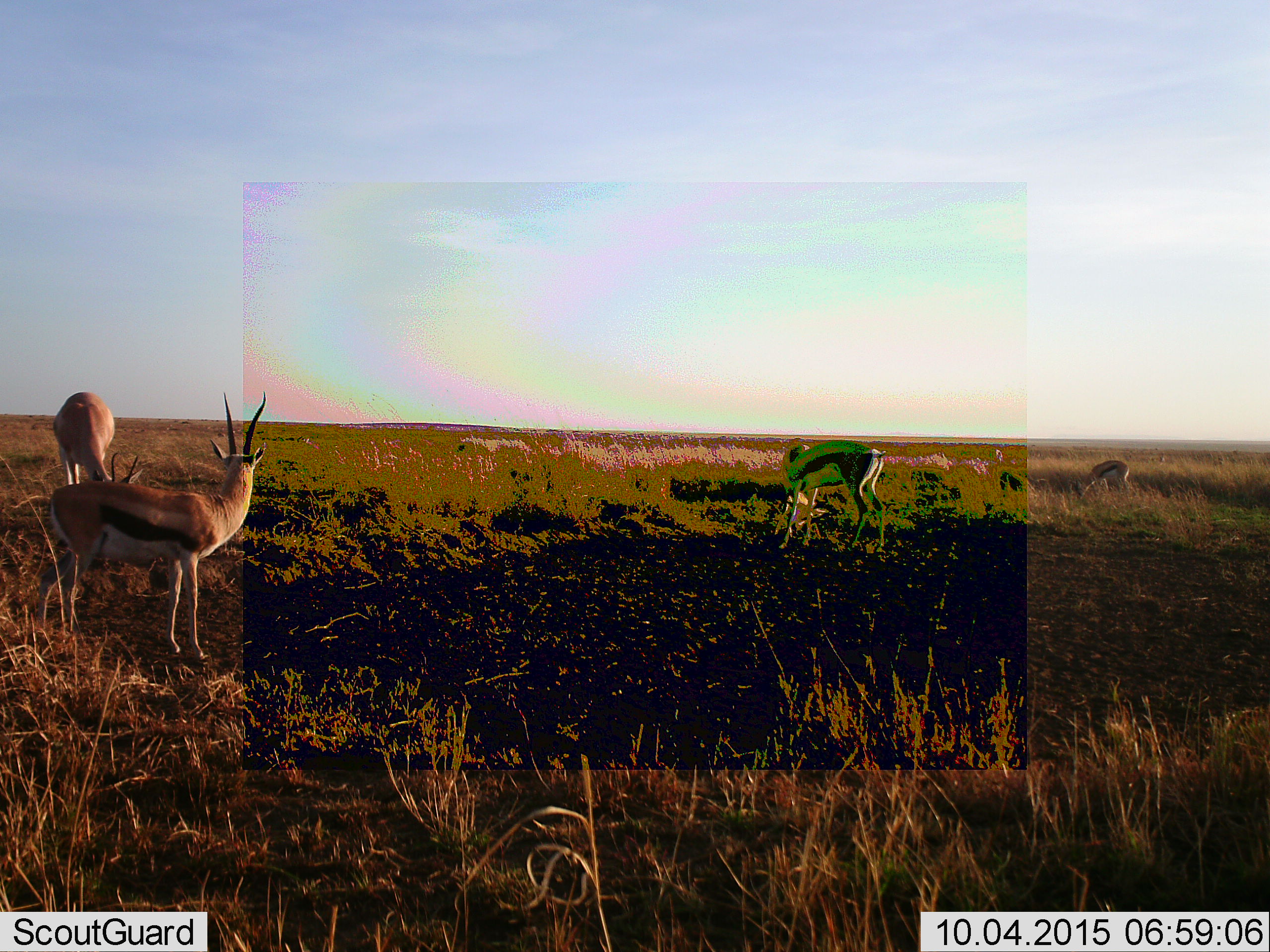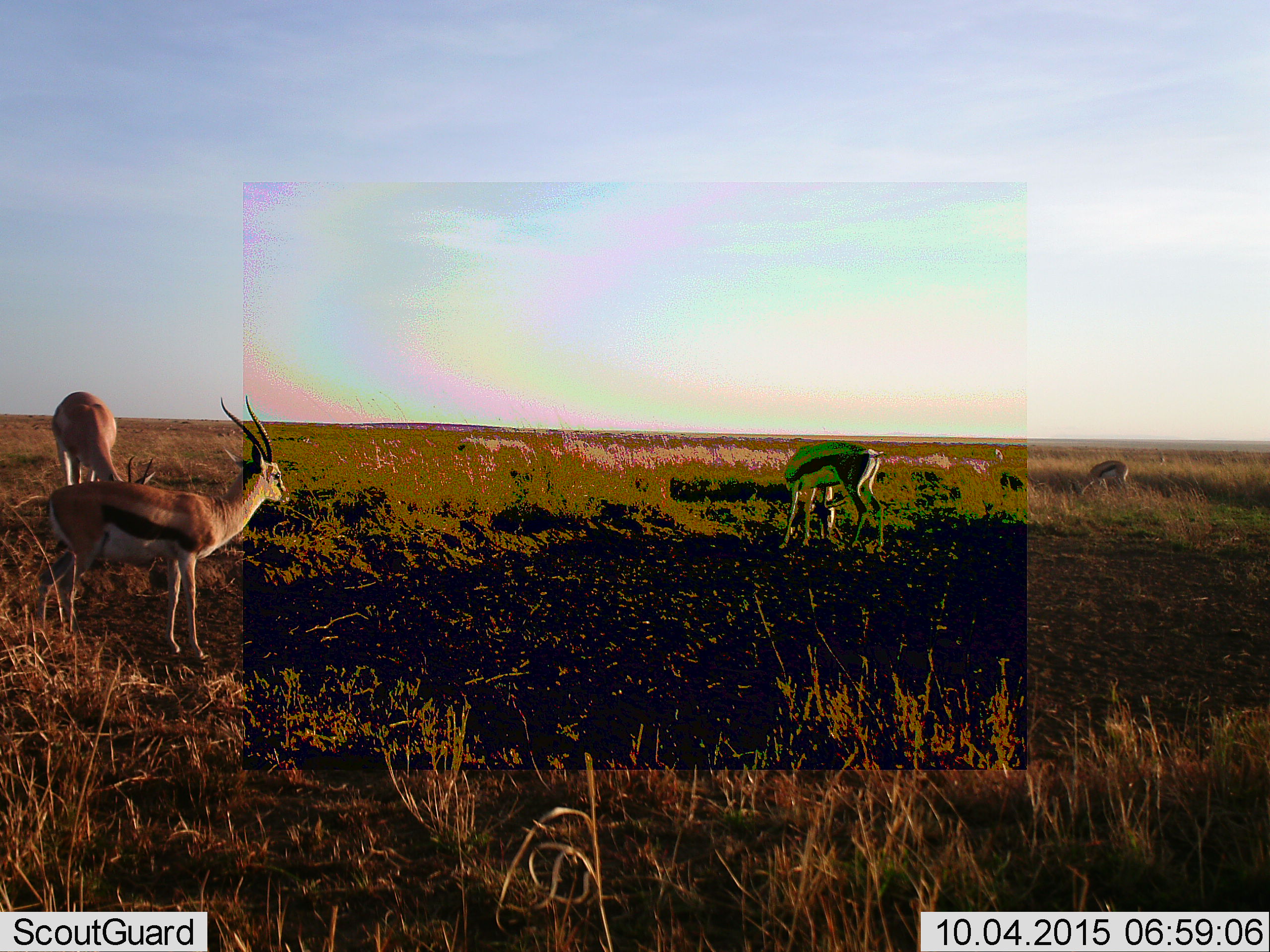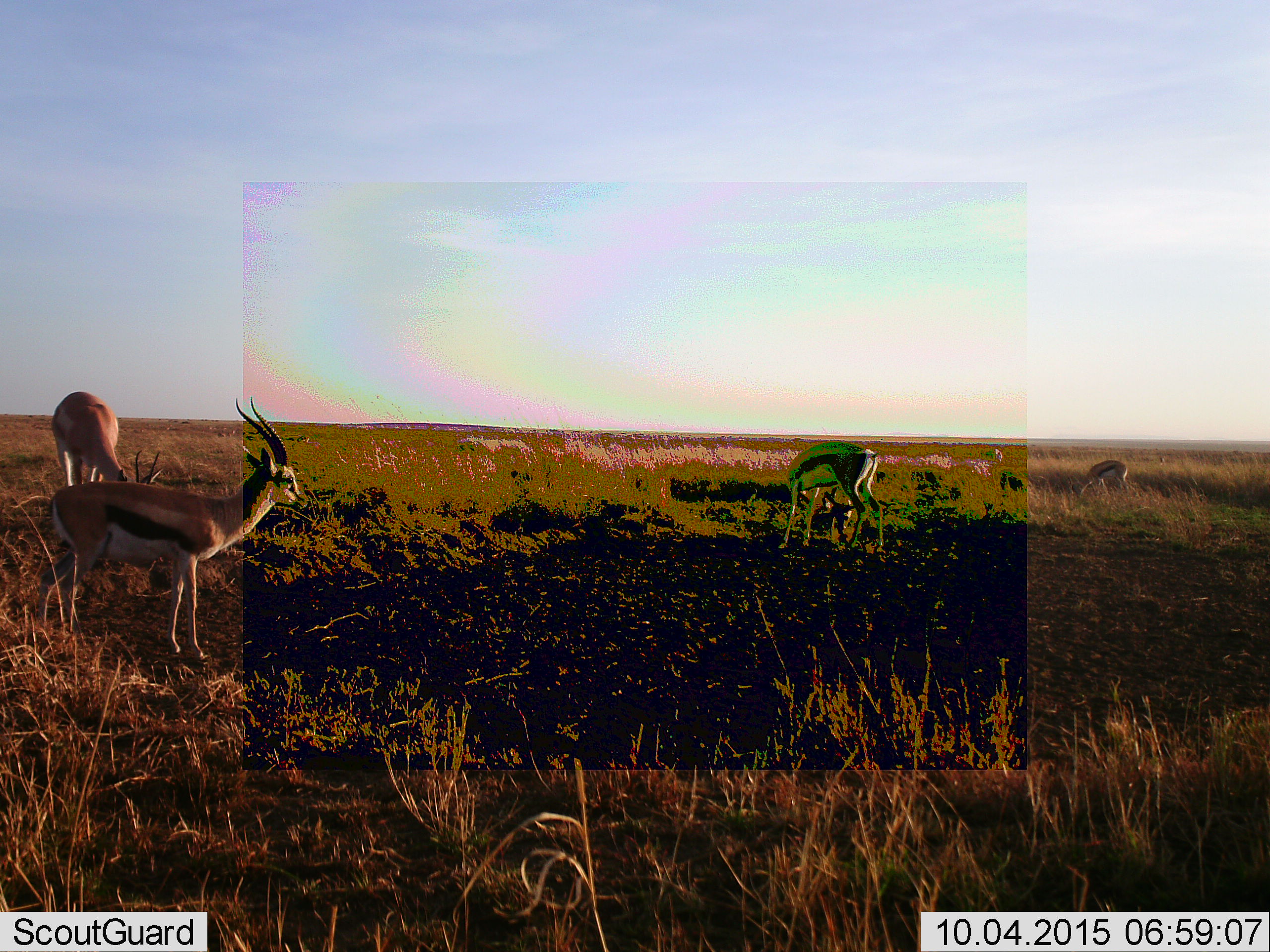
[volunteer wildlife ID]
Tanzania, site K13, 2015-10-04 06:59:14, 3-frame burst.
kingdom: Animalia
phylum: Chordata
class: Mammalia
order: Artiodactyla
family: Bovidae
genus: Eudorcas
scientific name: Eudorcas thomsonii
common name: thomson's gazelle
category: gazellethomsons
Gazellethomsons (thomson's gazelle) (Eudorcas thomsonii), count 4. Behavior (volunteer vote fractions): standing 100%, resting 0%, moving 14%, interacting 14%. Young present (vote fraction): 0%. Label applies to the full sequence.